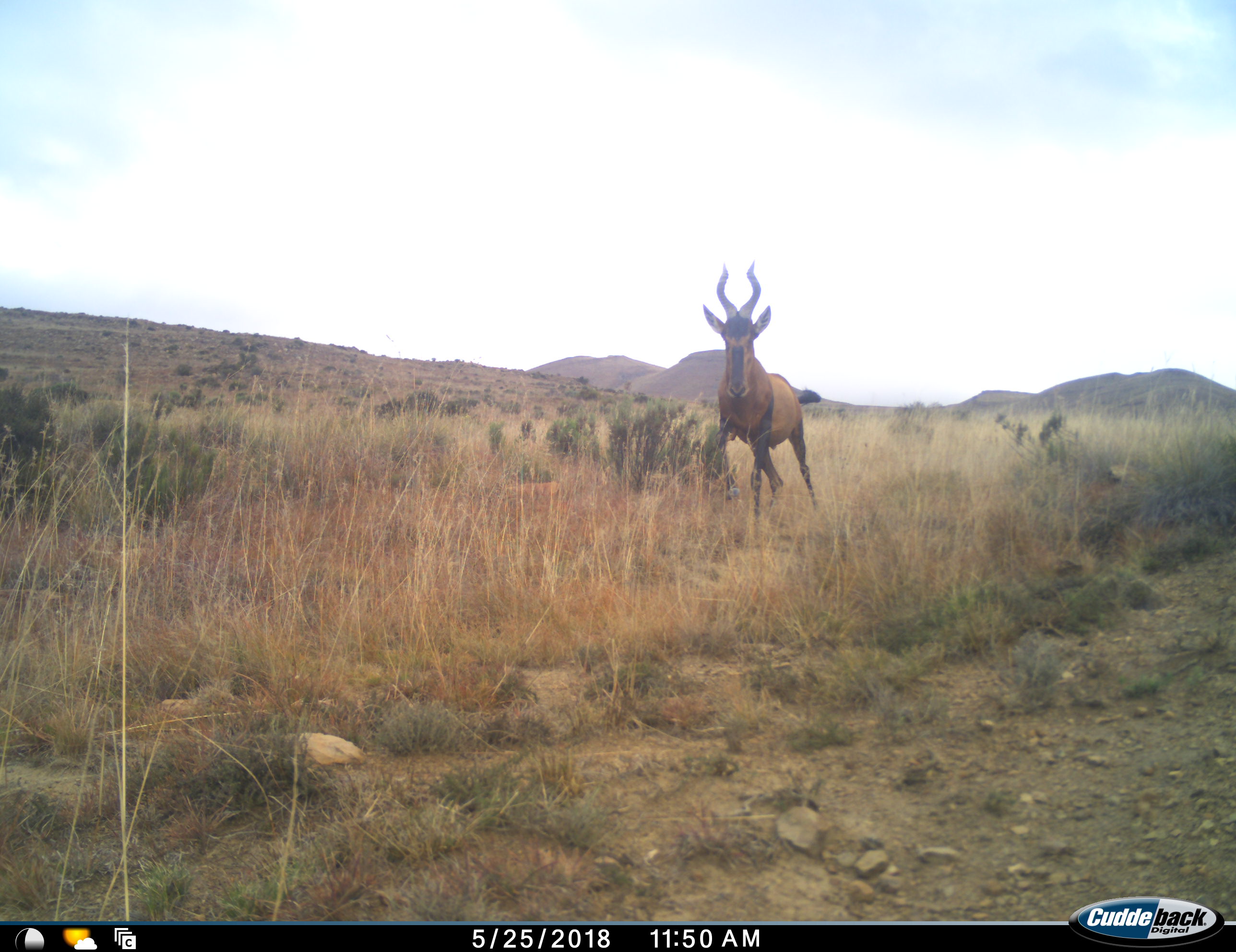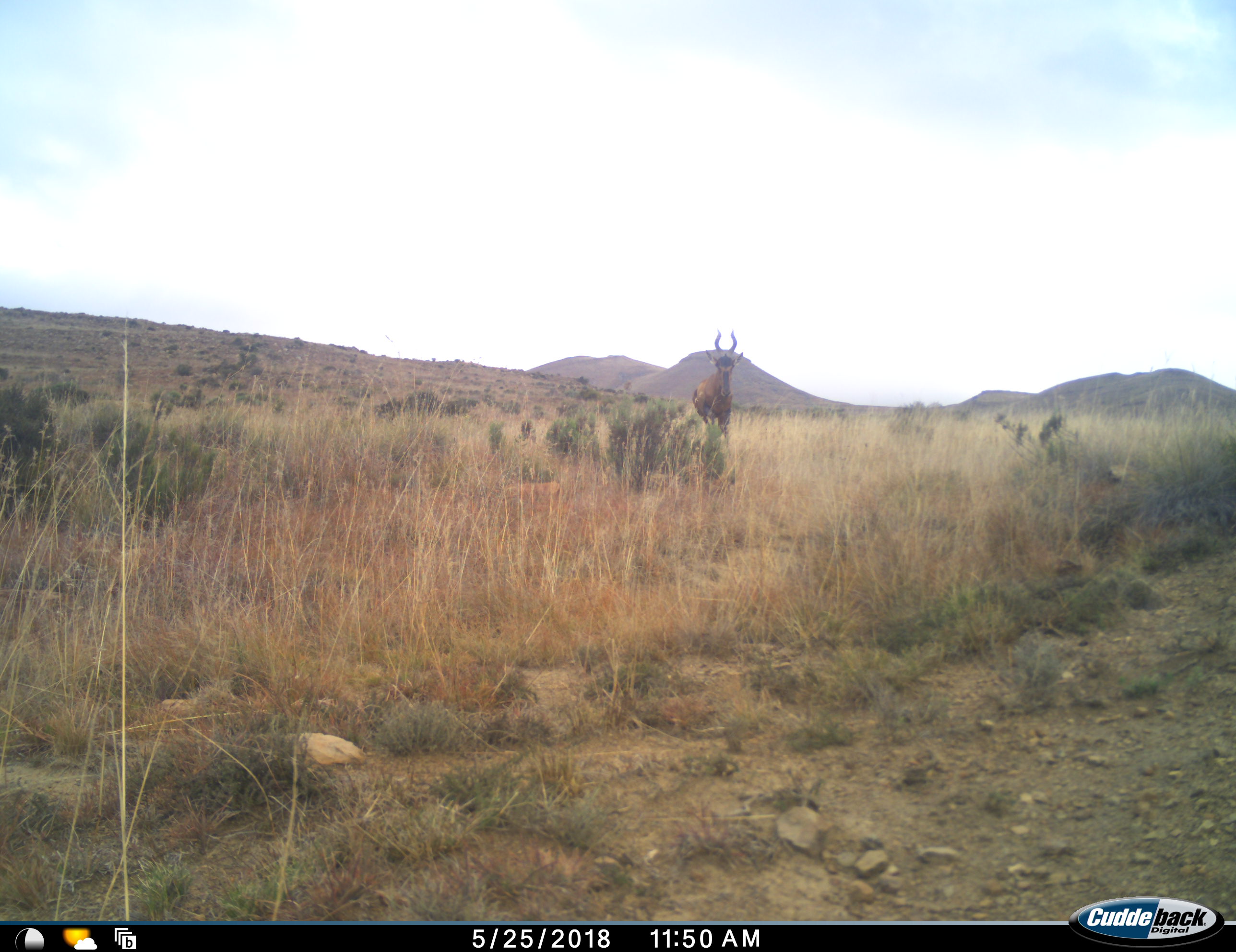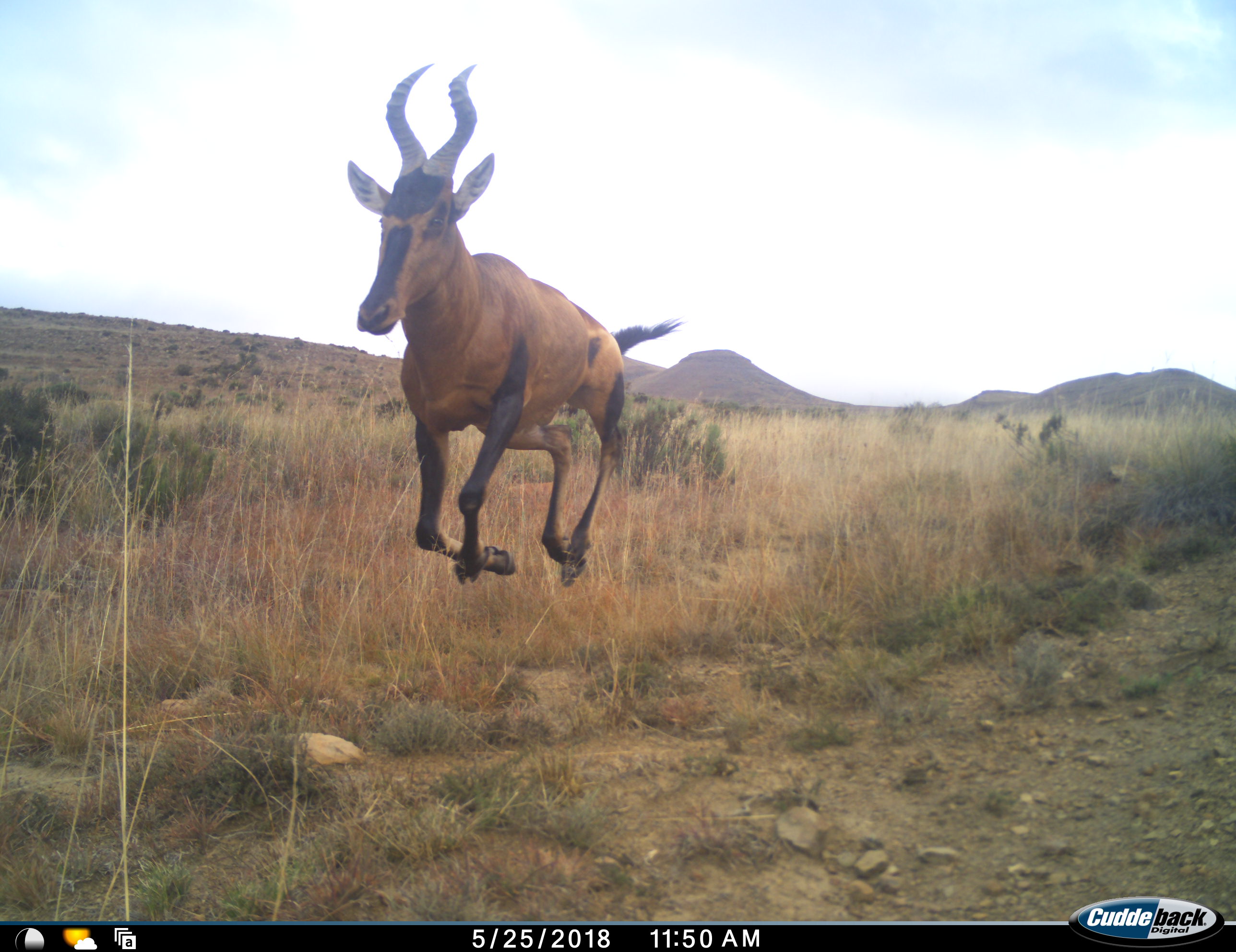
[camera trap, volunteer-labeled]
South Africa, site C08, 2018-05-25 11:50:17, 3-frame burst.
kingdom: Animalia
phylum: Chordata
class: Mammalia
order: Artiodactyla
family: Bovidae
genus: Alcelaphus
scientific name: Alcelaphus buselaphus caama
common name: red hartebeest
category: hartebeestred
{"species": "hartebeestred (red hartebeest) (Alcelaphus buselaphus caama)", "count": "1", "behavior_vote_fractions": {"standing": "11%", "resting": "0%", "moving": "89%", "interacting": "0%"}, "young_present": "11%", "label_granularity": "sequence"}